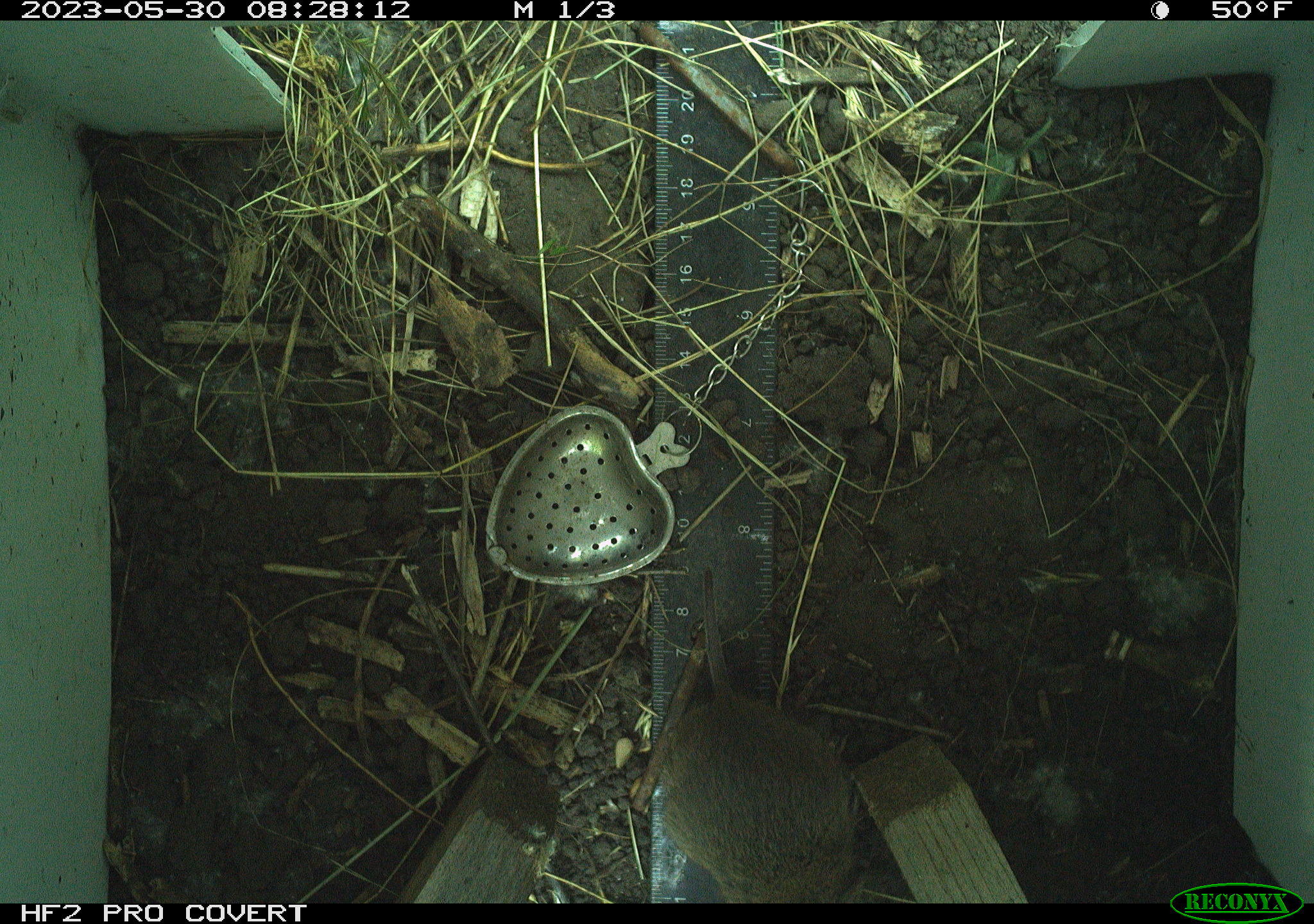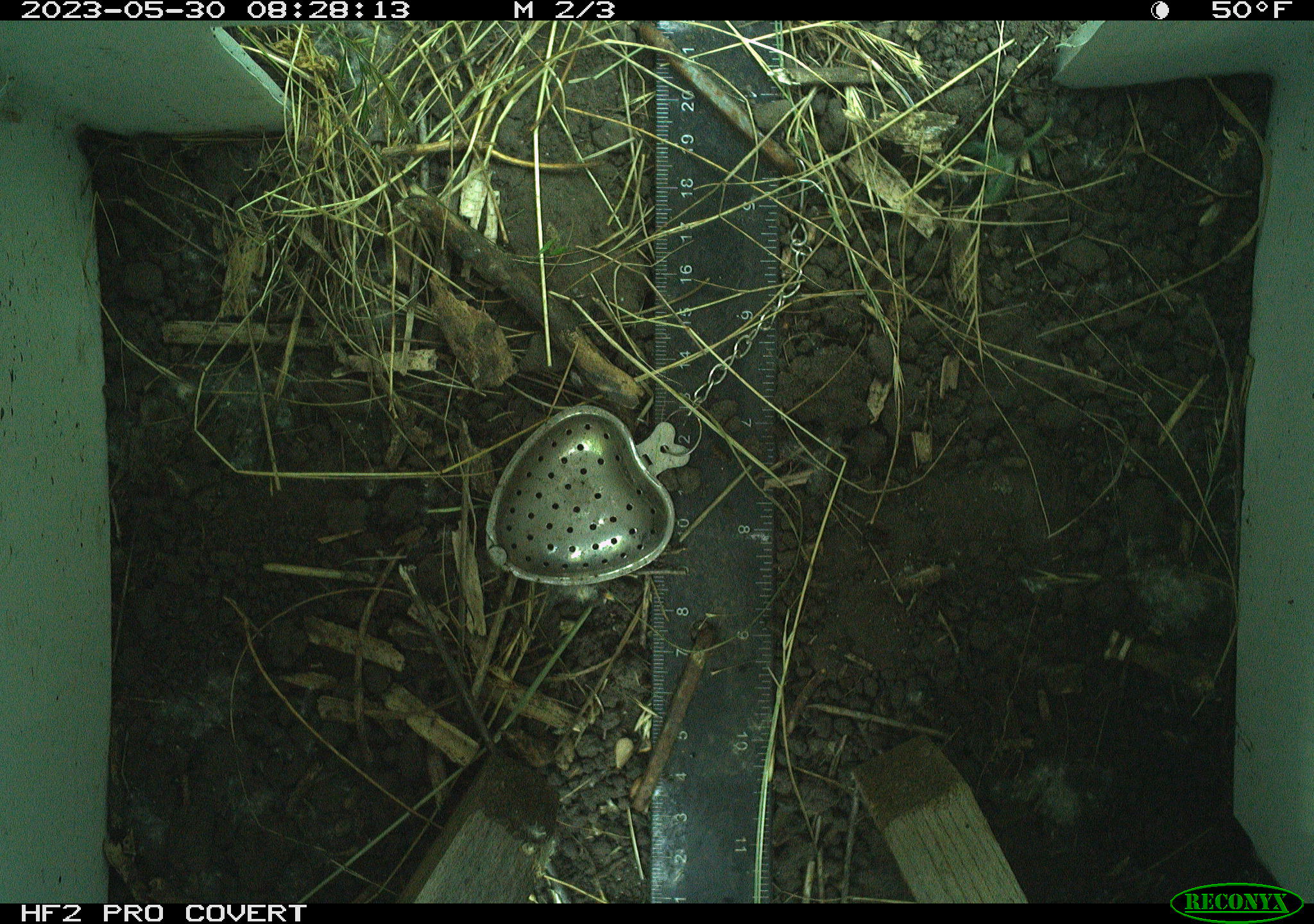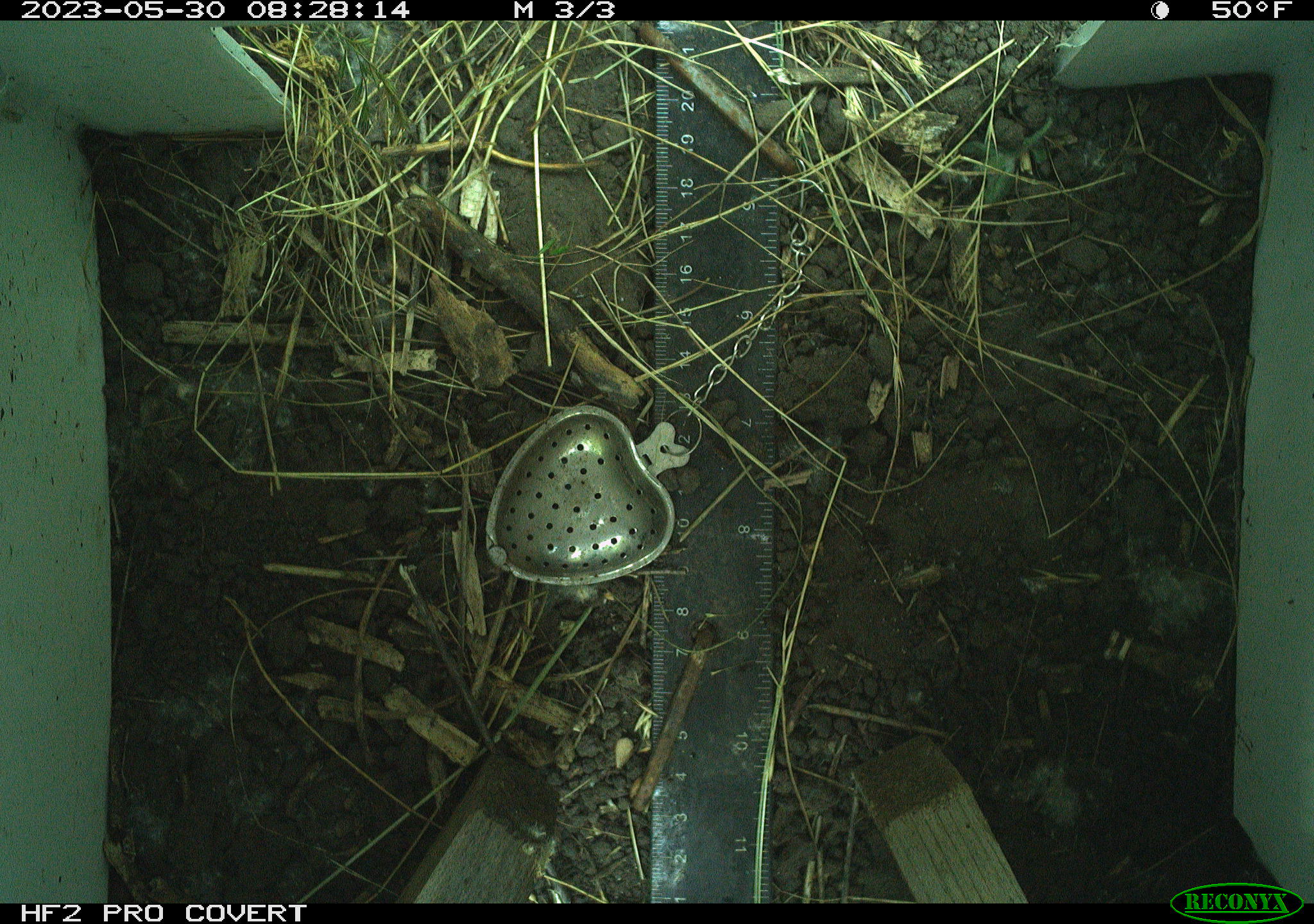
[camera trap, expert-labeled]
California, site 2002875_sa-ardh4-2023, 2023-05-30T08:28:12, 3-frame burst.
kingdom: Animalia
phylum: Chordata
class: Mammalia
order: Rodentia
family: Cricetidae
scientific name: Arvicolinae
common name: voles, lemmings, and muskrats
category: arvicolinae subfamily